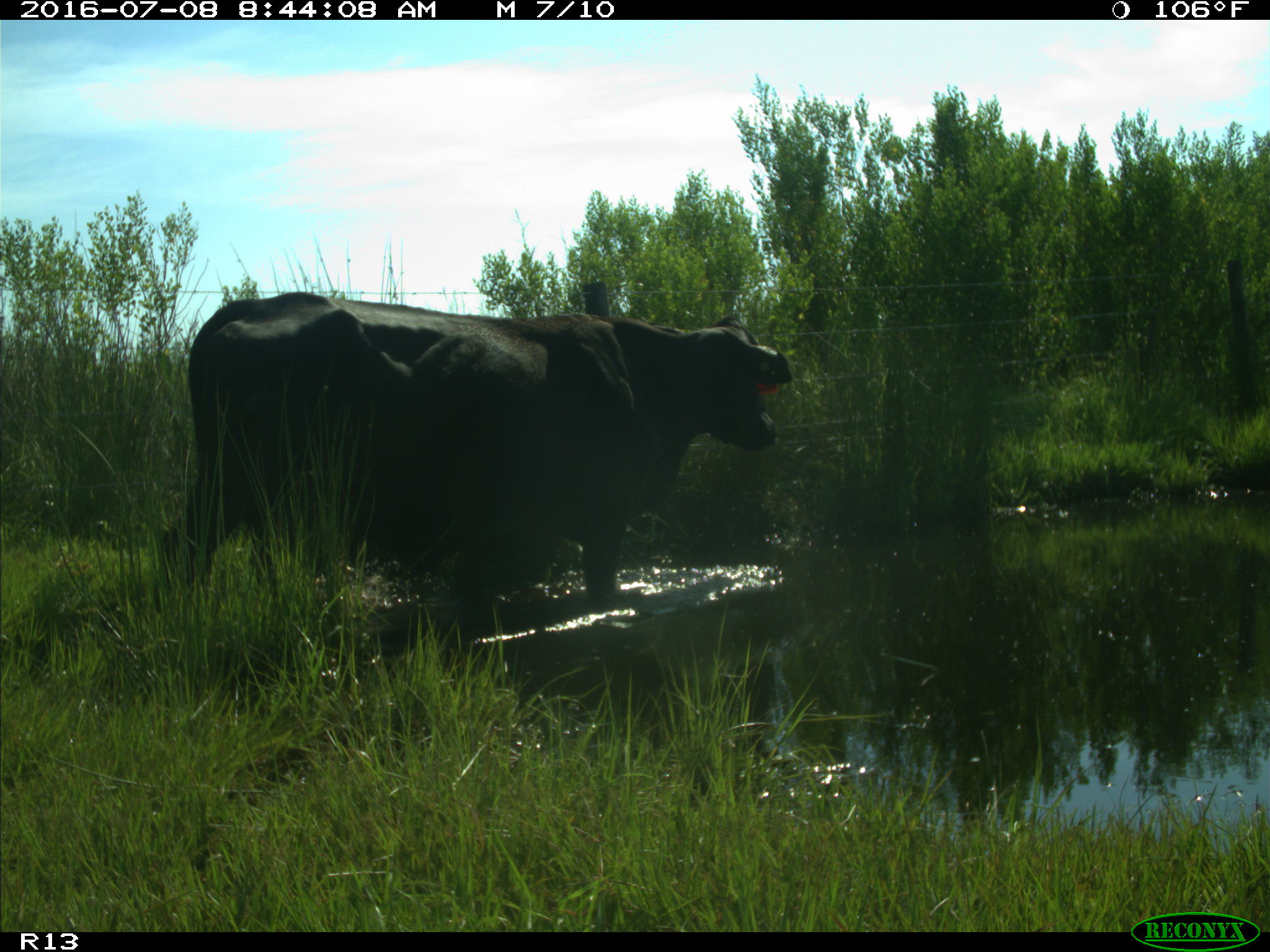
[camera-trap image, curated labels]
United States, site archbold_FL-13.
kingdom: Animalia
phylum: Chordata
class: Mammalia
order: Artiodactyla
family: Bovidae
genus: Bos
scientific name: Bos taurus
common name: domestic cow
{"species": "Bos taurus (domestic cow)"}